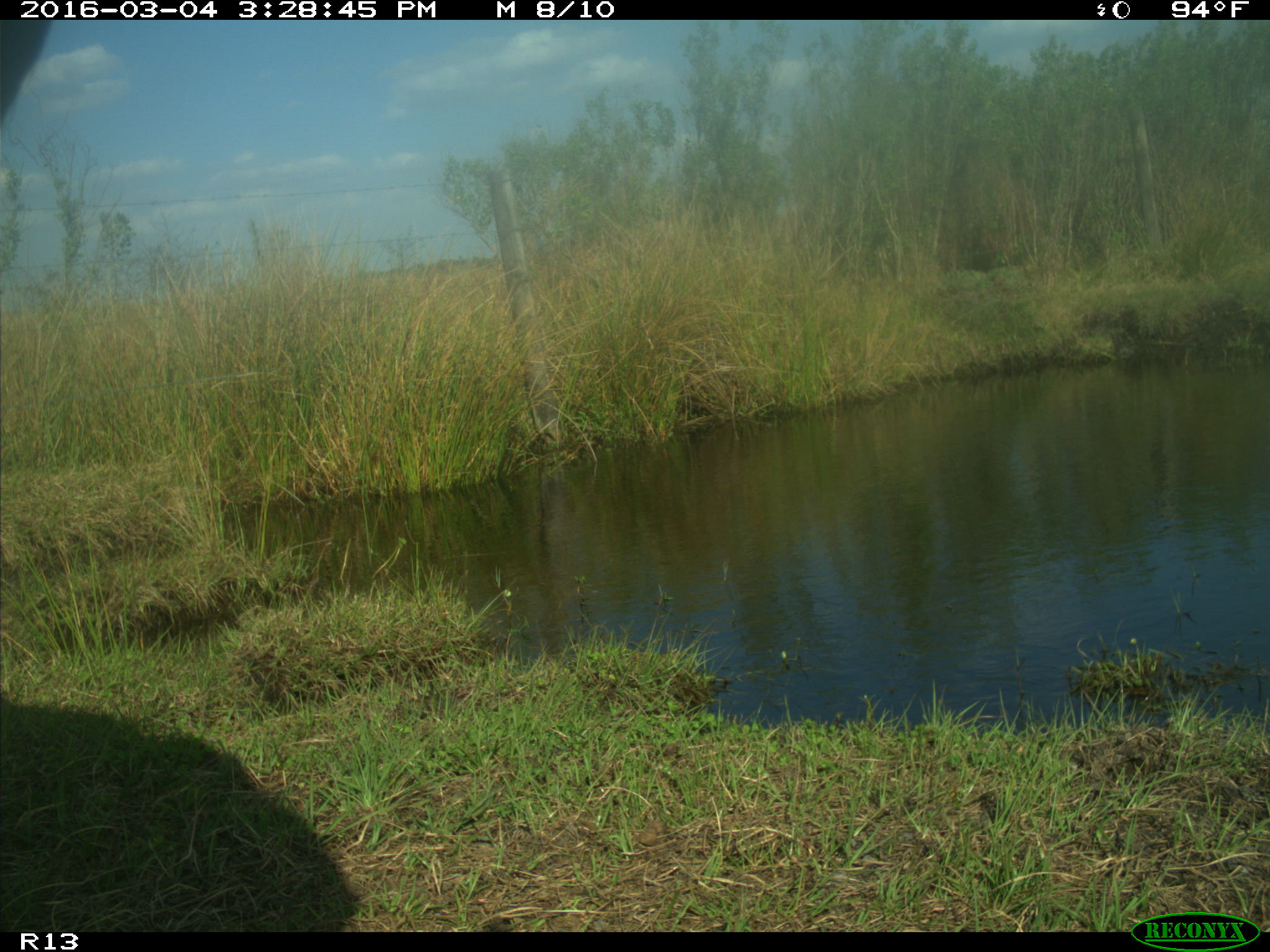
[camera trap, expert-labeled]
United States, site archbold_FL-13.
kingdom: Animalia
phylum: Chordata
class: Mammalia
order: Artiodactyla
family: Bovidae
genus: Bos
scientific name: Bos taurus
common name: domestic cow